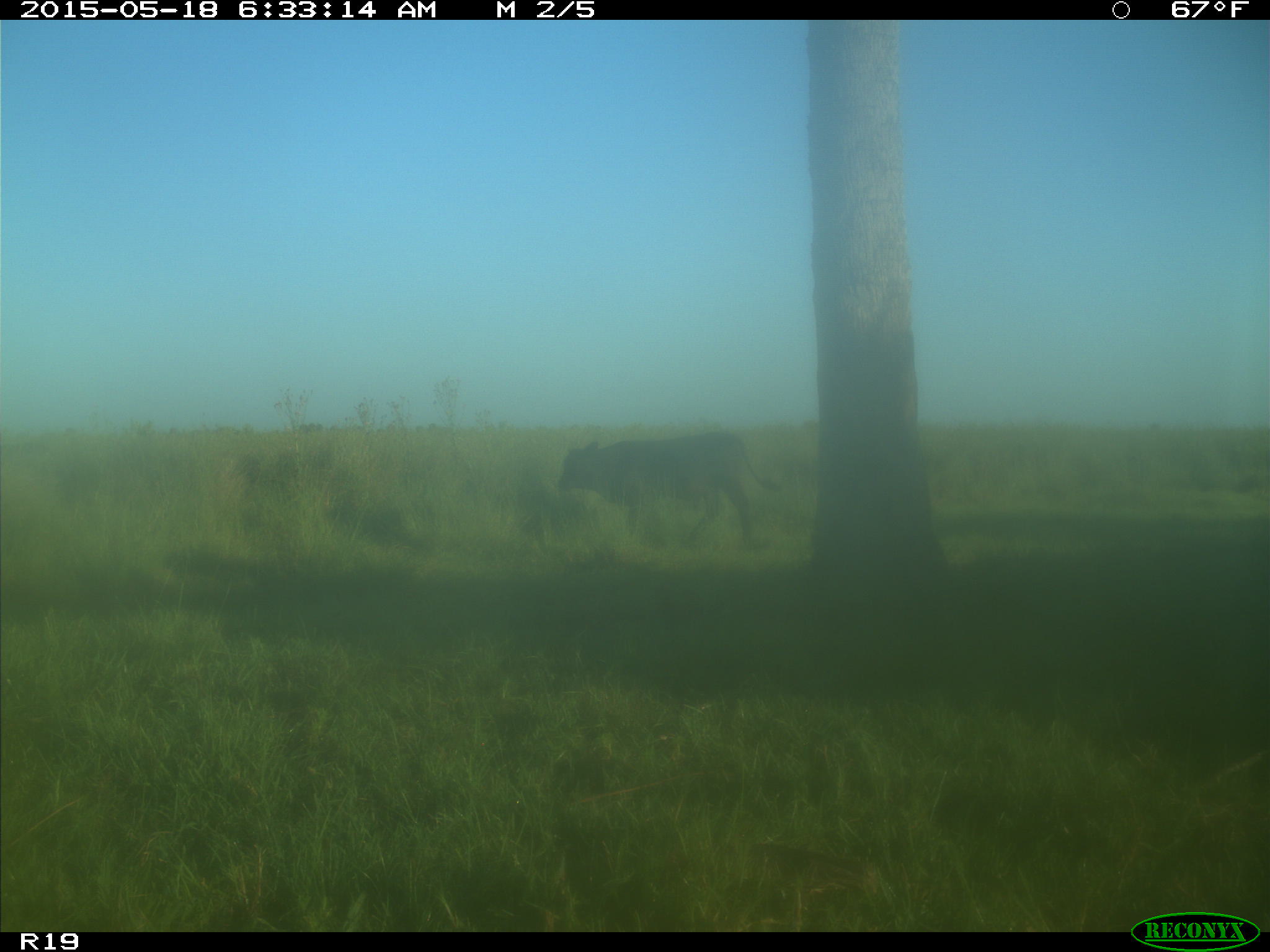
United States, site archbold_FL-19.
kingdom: Animalia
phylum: Chordata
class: Mammalia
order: Artiodactyla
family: Bovidae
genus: Bos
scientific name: Bos taurus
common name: domestic cow